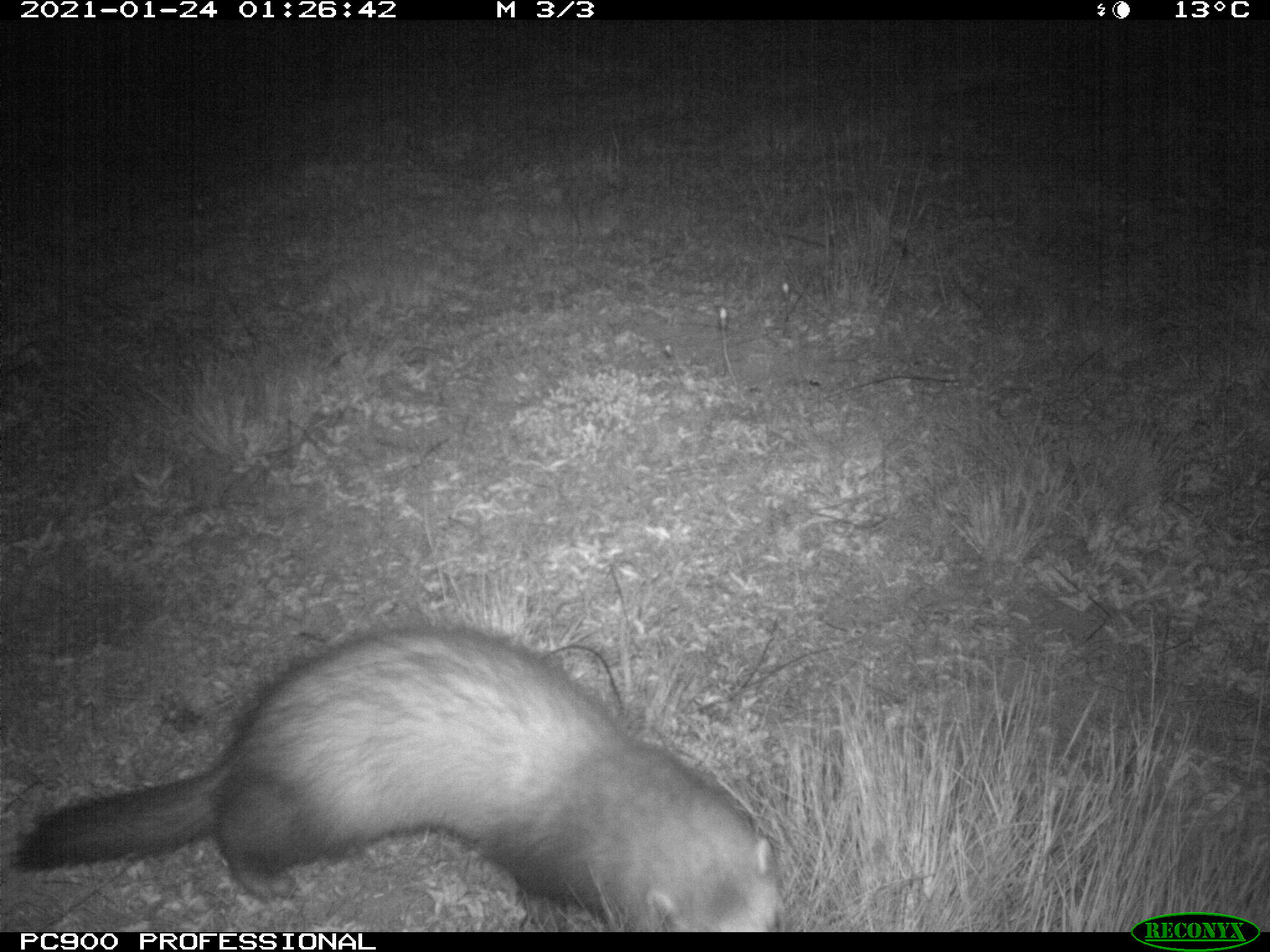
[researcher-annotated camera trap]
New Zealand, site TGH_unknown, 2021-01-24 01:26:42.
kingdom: Animalia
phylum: Chordata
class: Mammalia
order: Carnivora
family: Mustelidae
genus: Mustela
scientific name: Mustela furo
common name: ferret